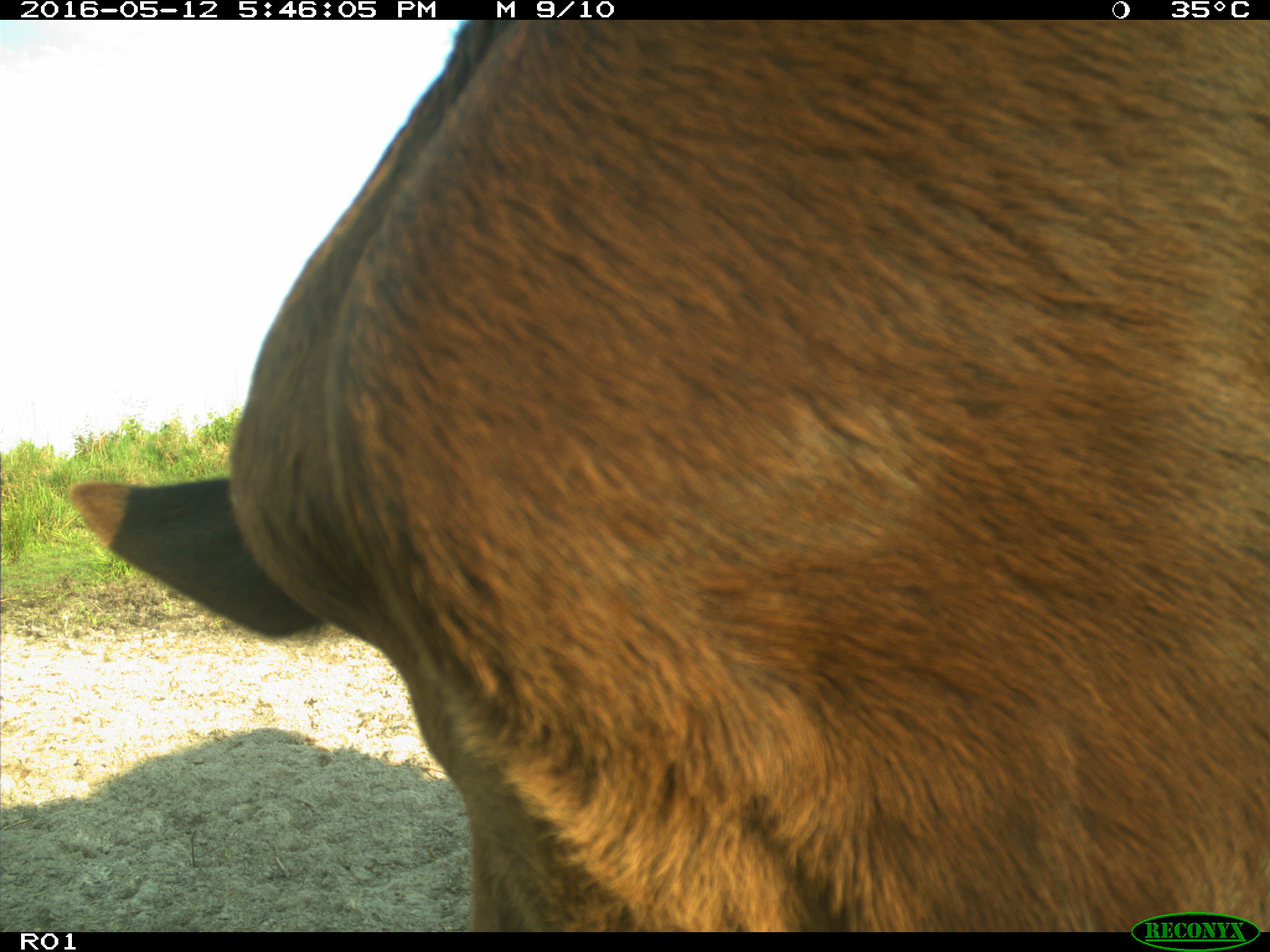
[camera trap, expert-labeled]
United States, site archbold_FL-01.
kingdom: Animalia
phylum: Chordata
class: Mammalia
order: Artiodactyla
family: Bovidae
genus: Bos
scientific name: Bos taurus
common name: domestic cow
Bos taurus (domestic cow).